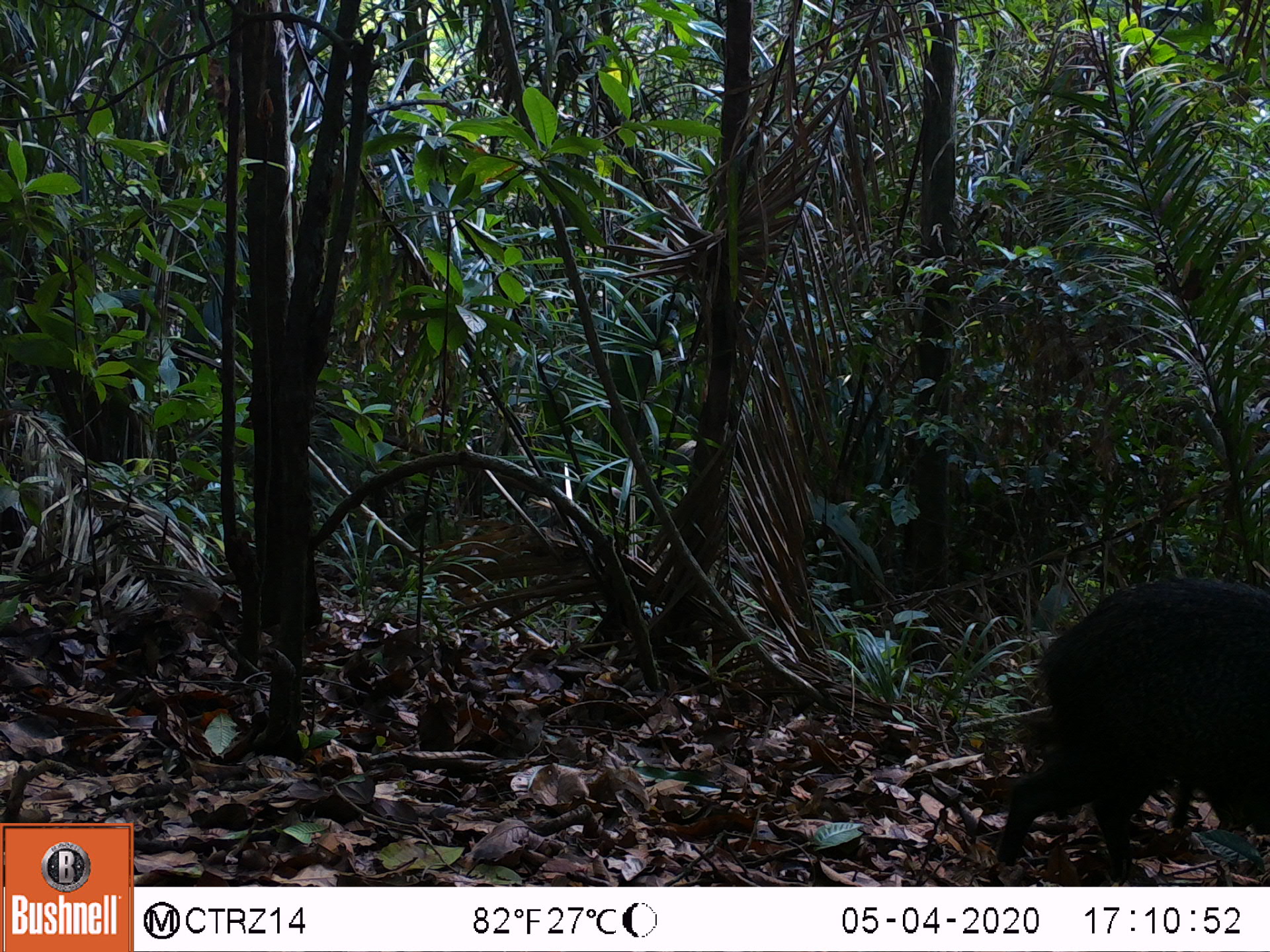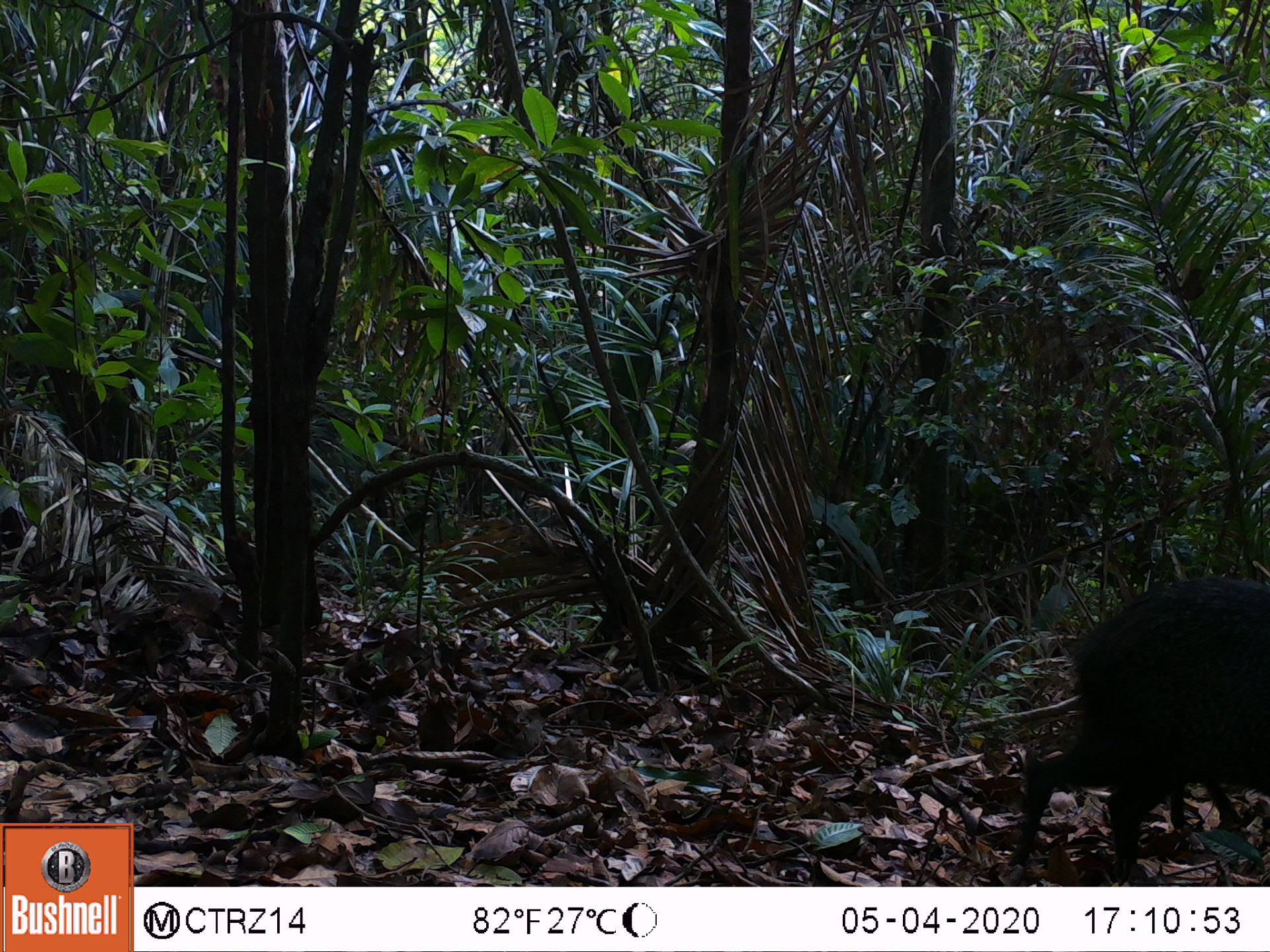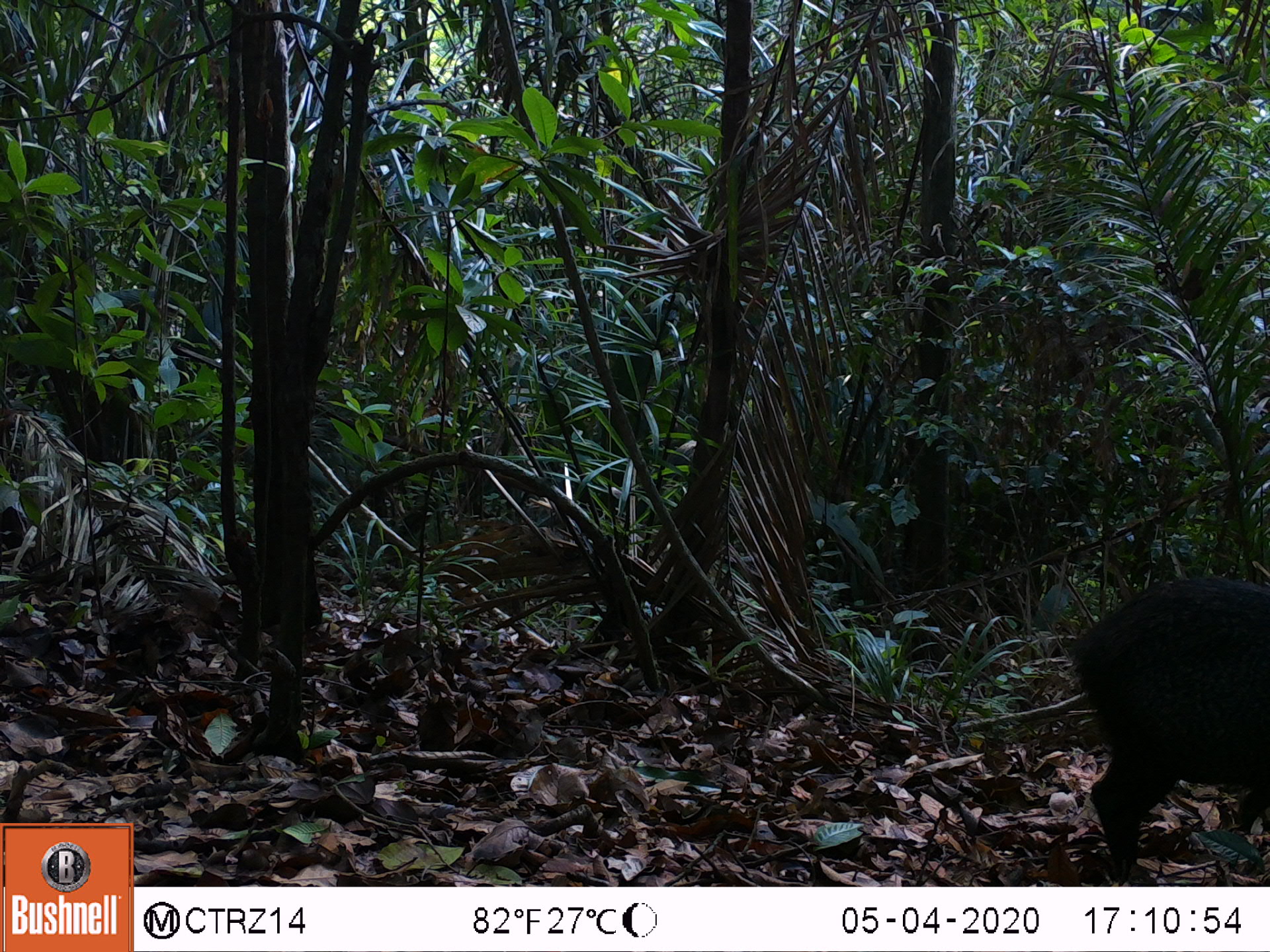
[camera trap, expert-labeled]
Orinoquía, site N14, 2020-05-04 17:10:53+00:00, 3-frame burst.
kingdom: Animalia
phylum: Chordata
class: Mammalia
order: Artiodactyla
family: Tayassuidae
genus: Pecari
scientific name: Pecari tajacu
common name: collared peccary